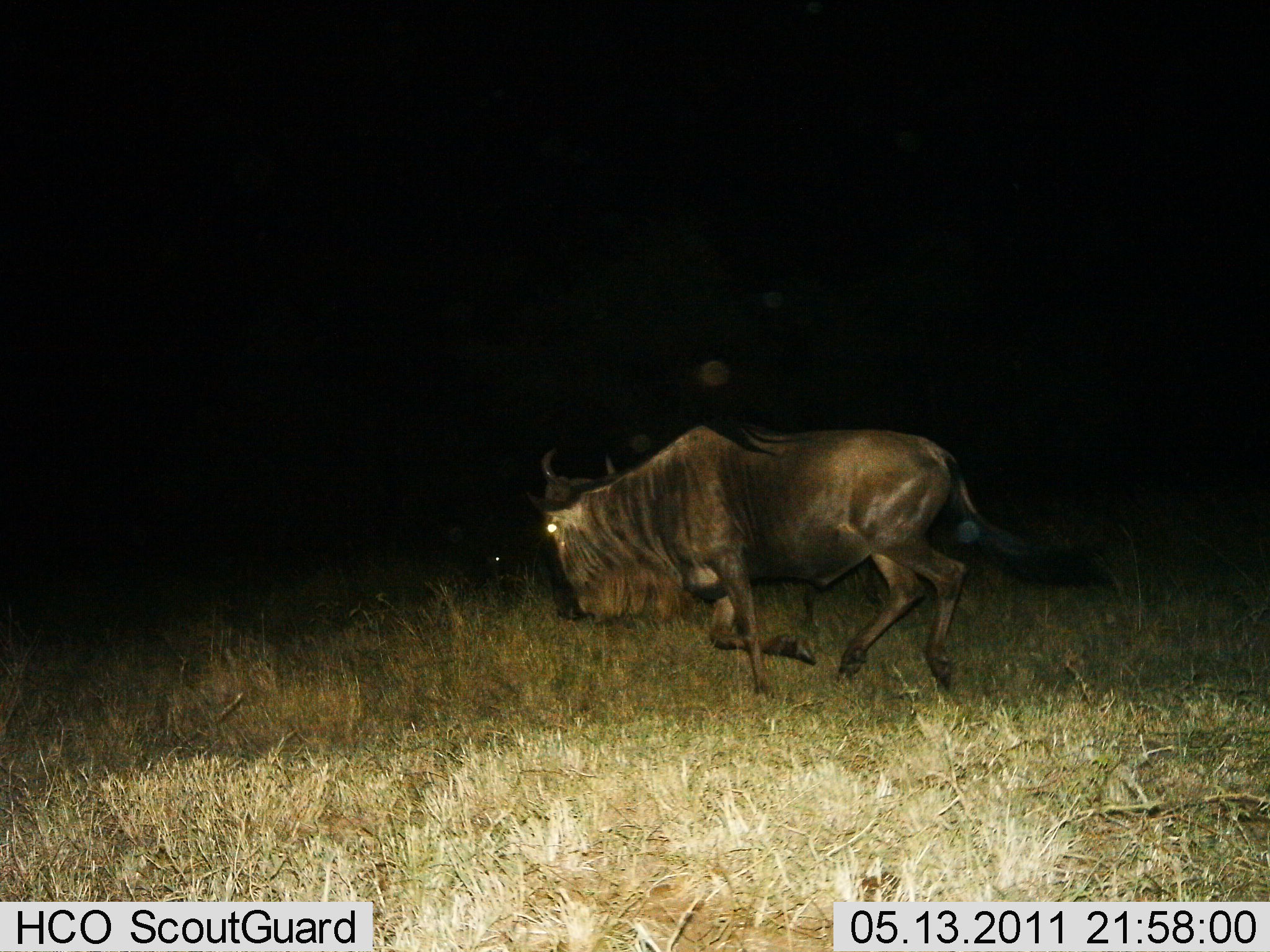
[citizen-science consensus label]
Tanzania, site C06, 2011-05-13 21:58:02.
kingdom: Animalia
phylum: Chordata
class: Mammalia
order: Artiodactyla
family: Bovidae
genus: Connochaetes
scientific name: Connochaetes taurinus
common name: blue wildebeest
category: wildebeest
Wildebeest (blue wildebeest) (Connochaetes taurinus), count 1. Behavior (volunteer vote fractions): standing 0%, resting 0%, moving 100%, interacting 0%. Young present (vote fraction): 0%. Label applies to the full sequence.